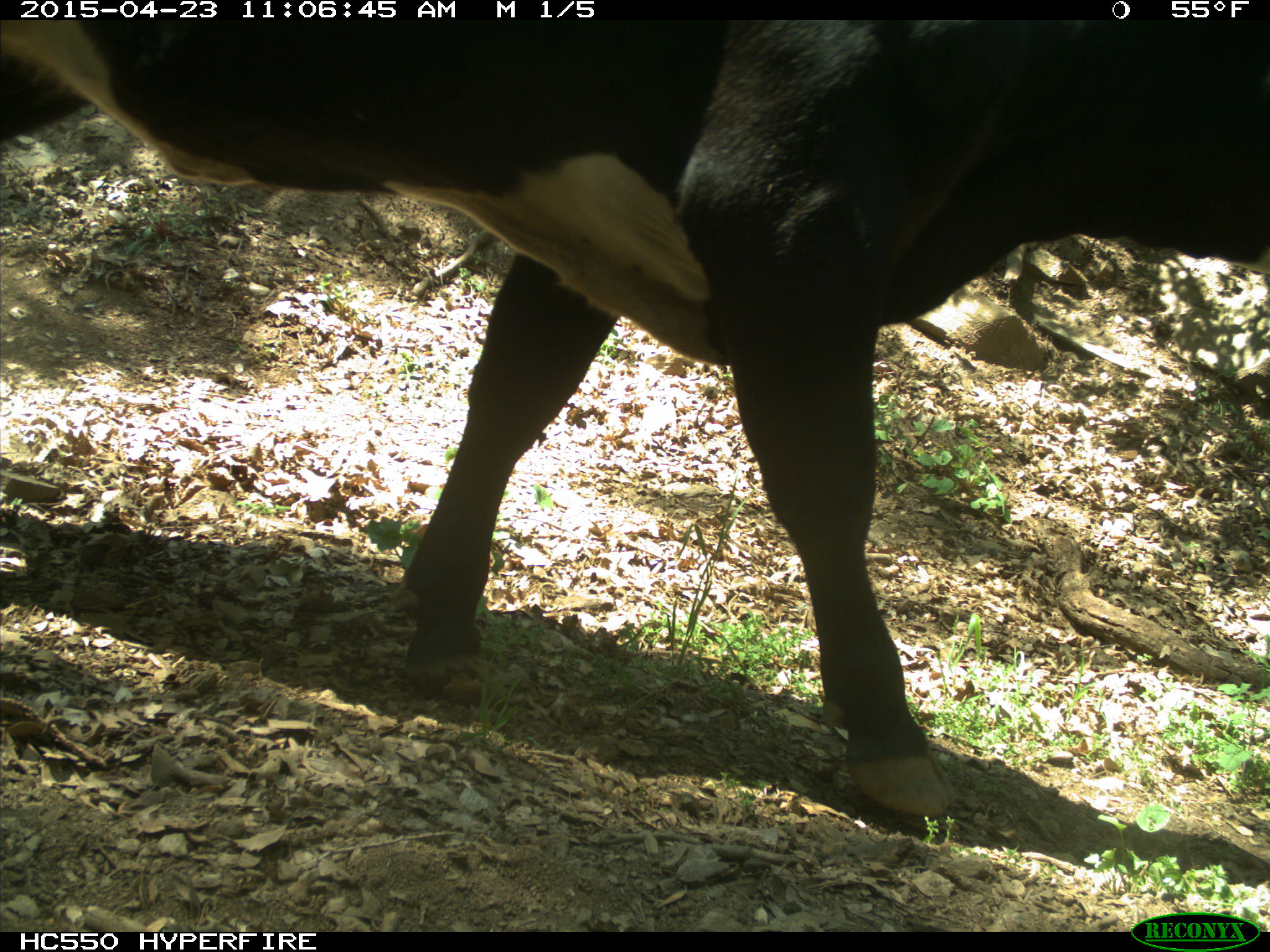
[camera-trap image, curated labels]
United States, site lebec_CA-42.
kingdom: Animalia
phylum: Chordata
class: Mammalia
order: Artiodactyla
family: Bovidae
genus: Bos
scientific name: Bos taurus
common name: domestic cow